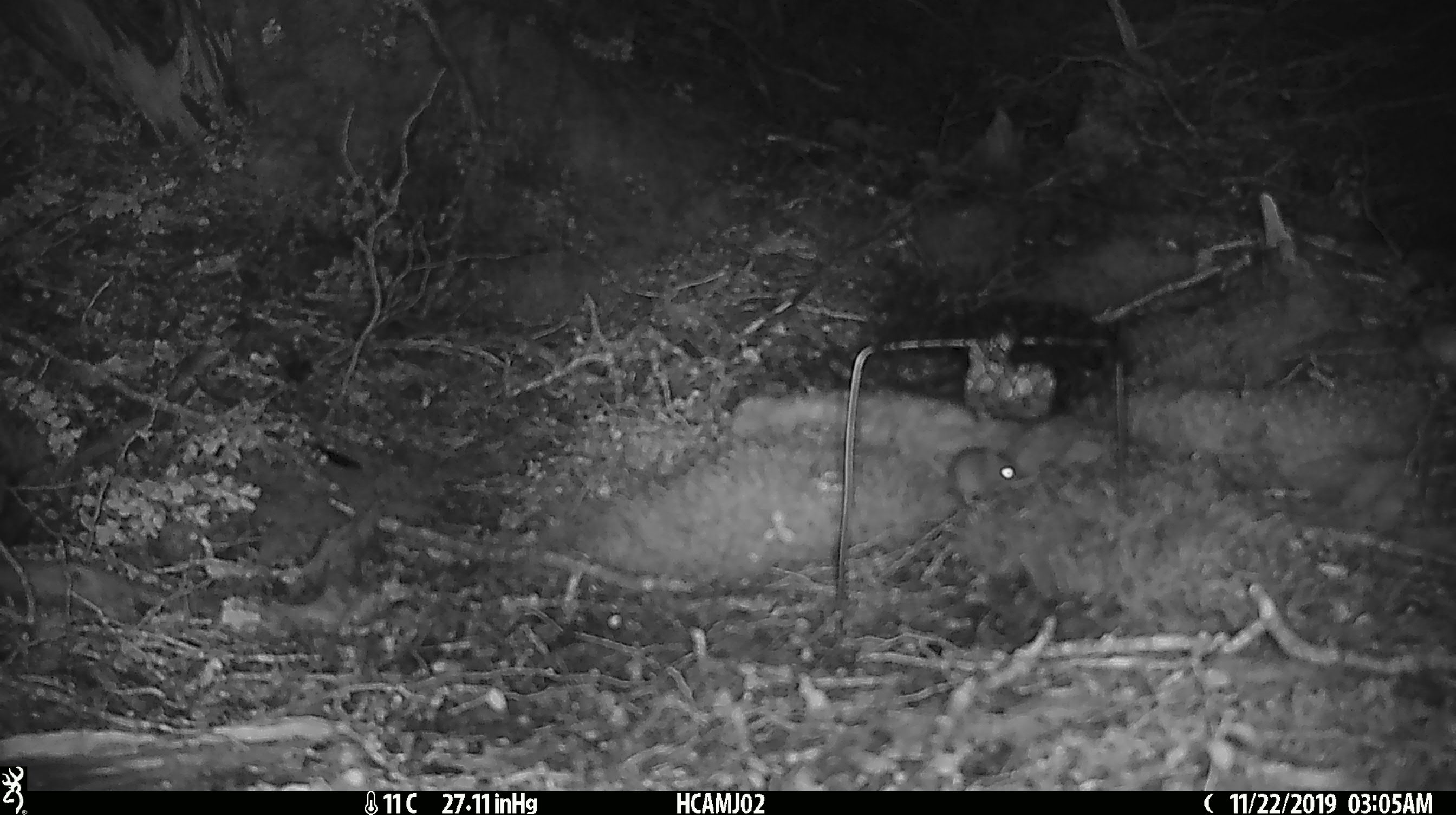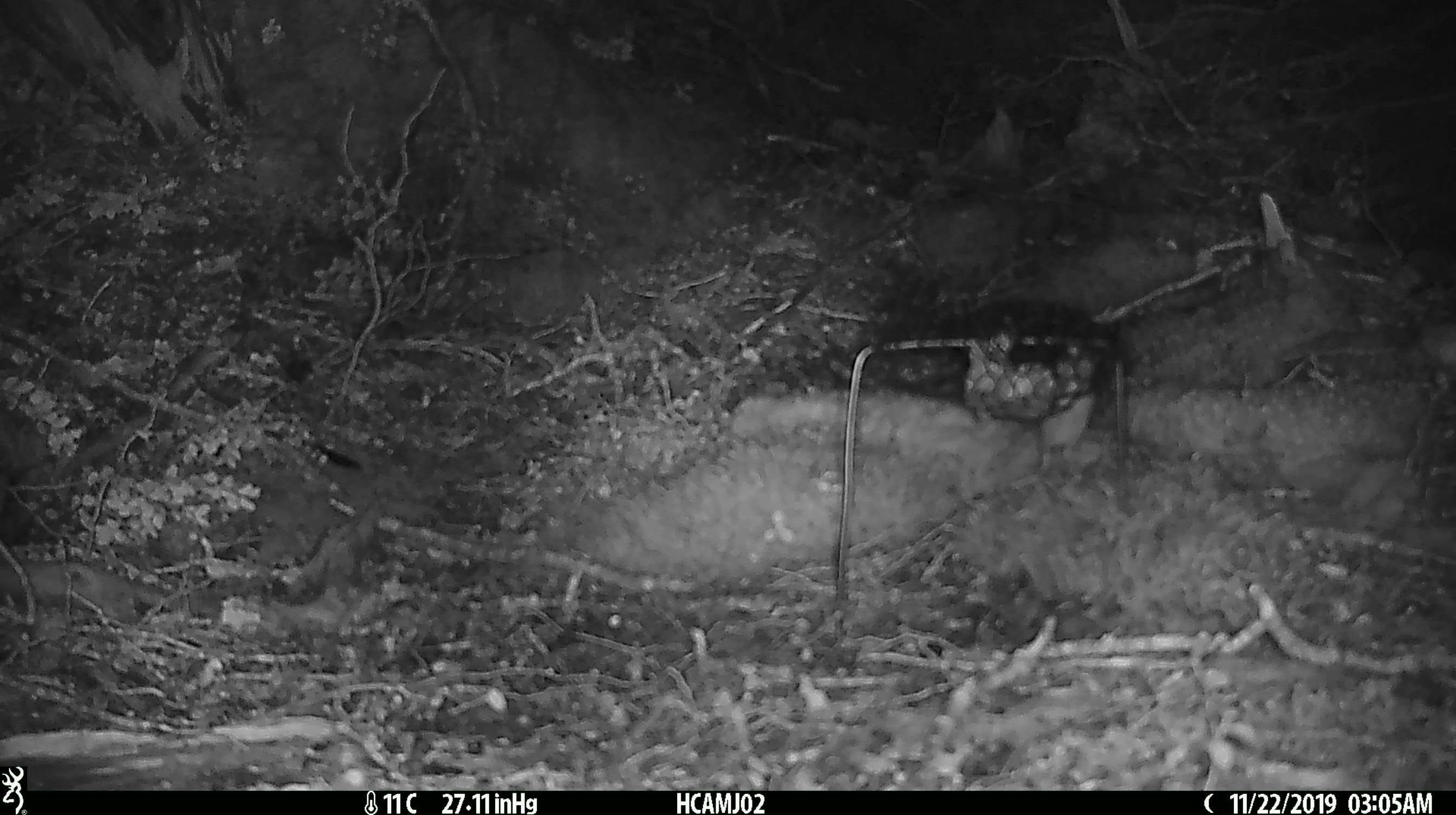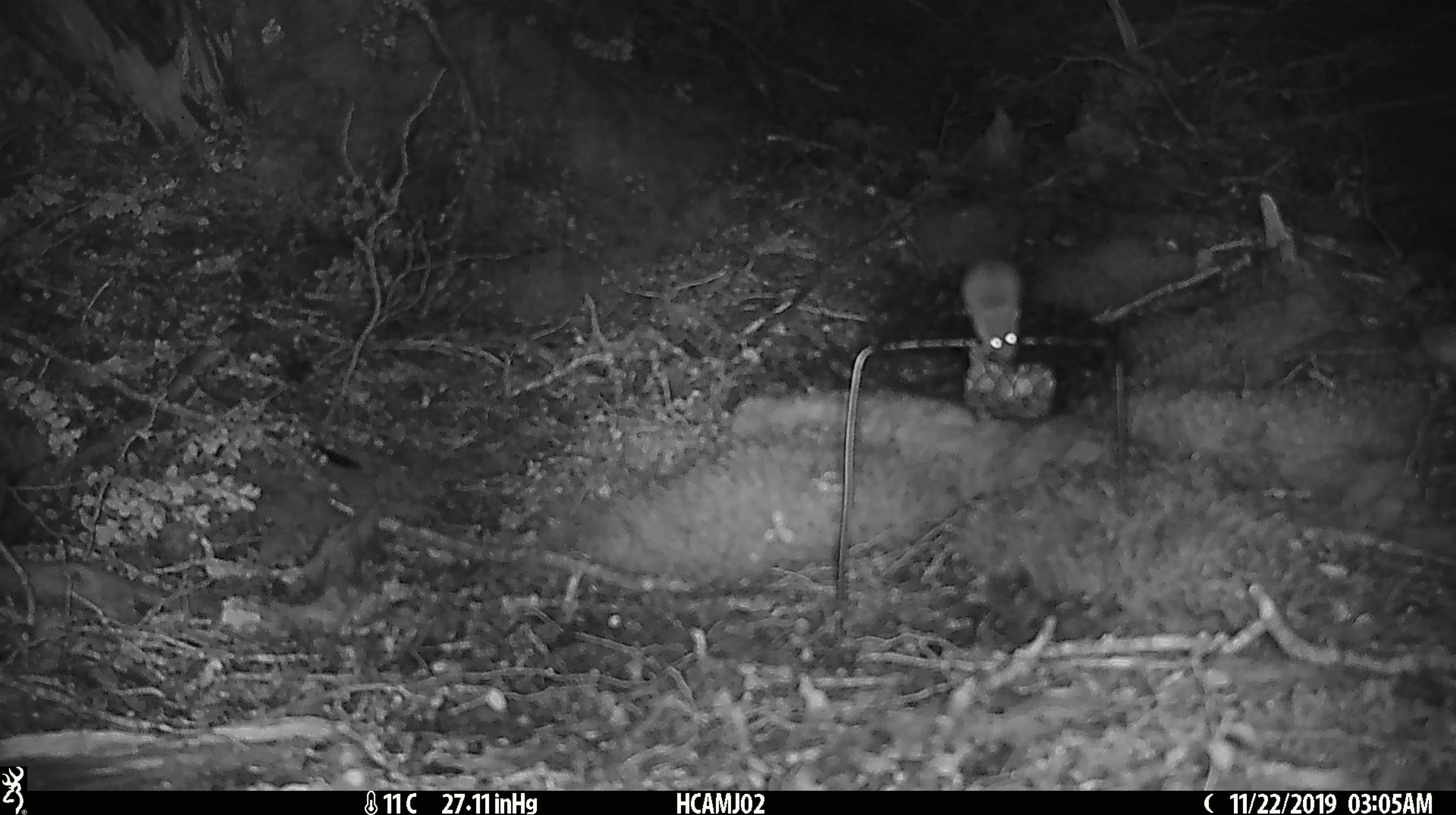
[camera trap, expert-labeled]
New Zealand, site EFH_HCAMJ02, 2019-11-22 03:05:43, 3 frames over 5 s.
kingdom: Animalia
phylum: Chordata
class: Mammalia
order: Rodentia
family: Muridae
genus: Mus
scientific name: Mus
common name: mouse